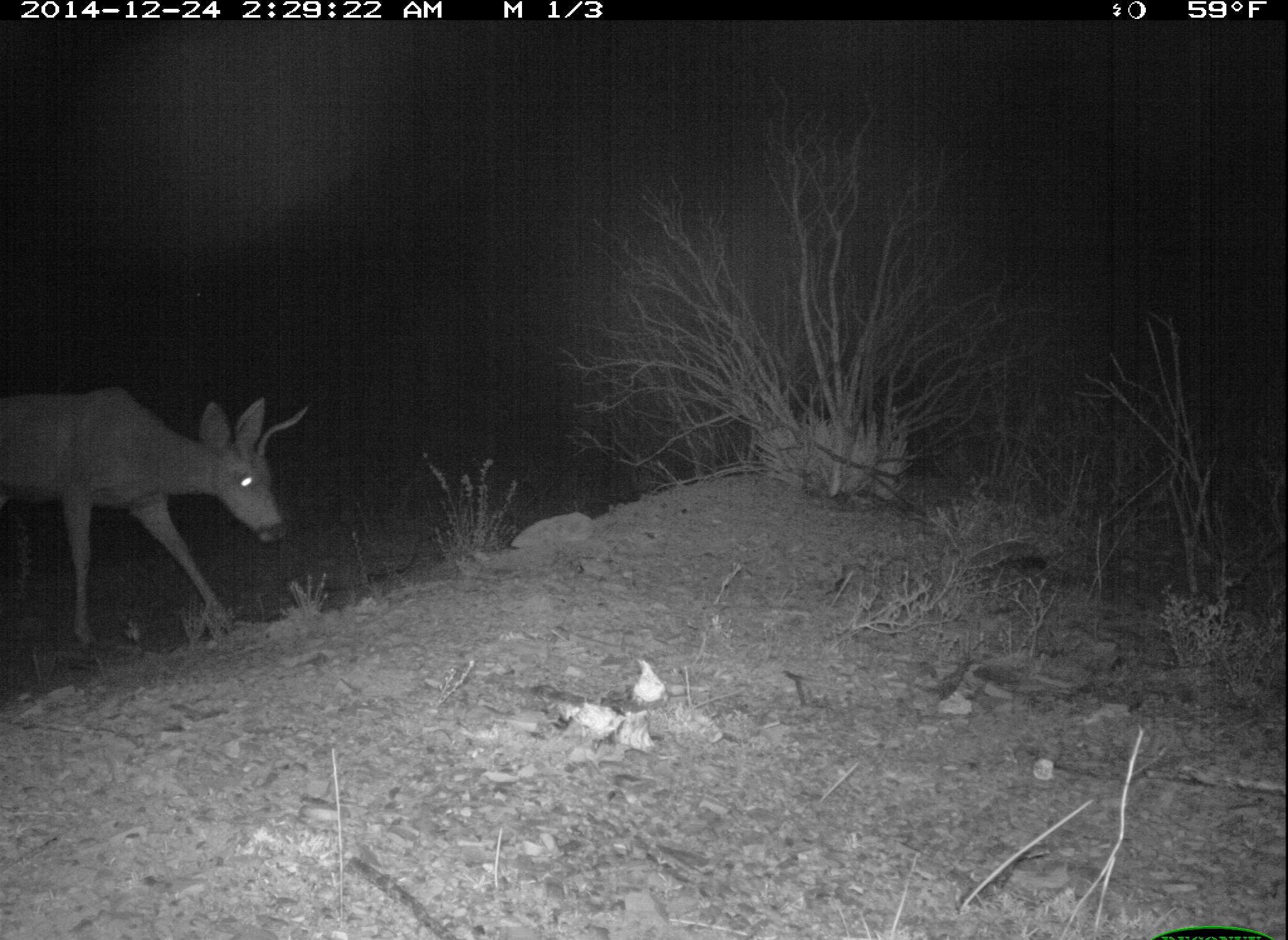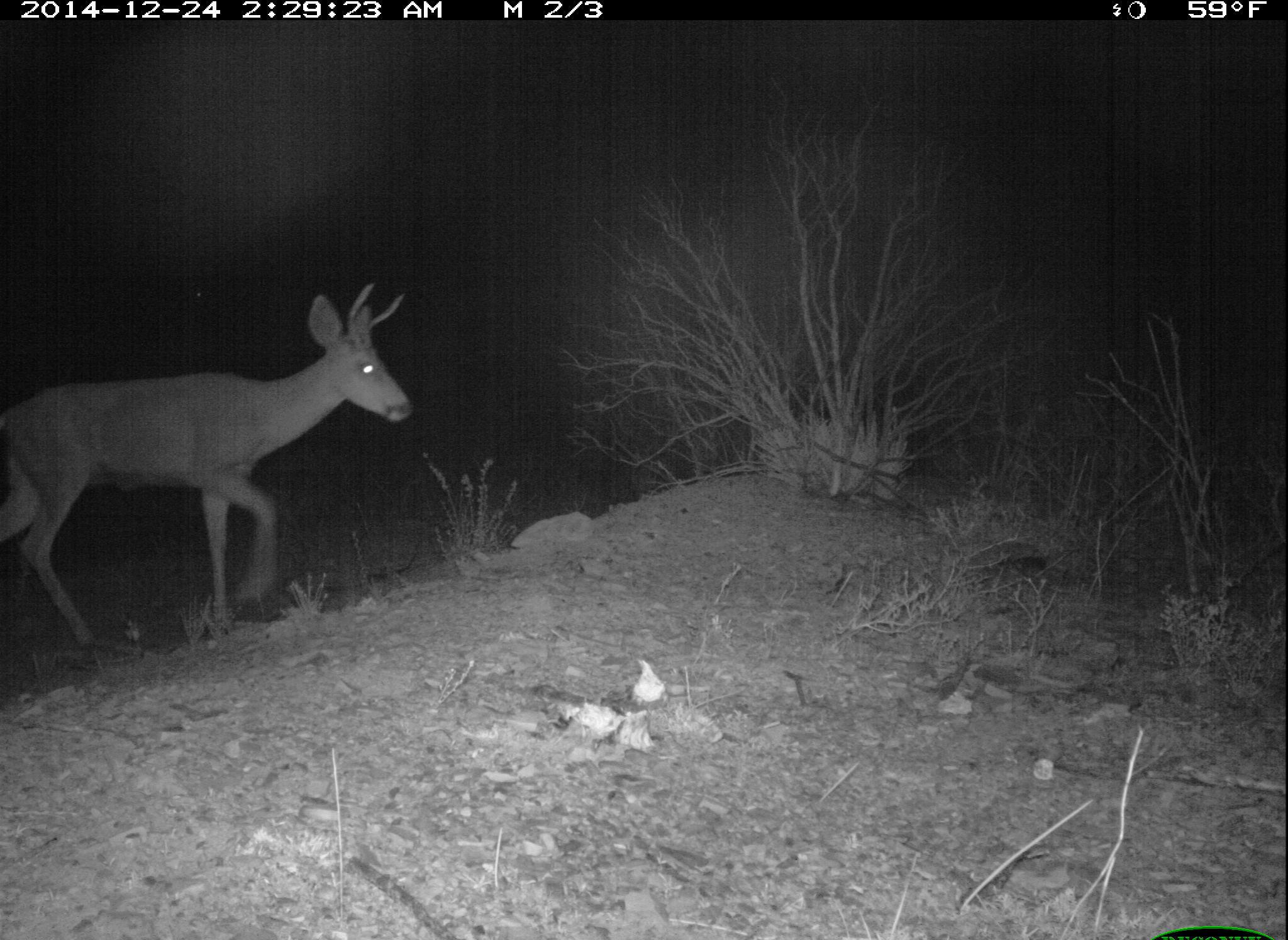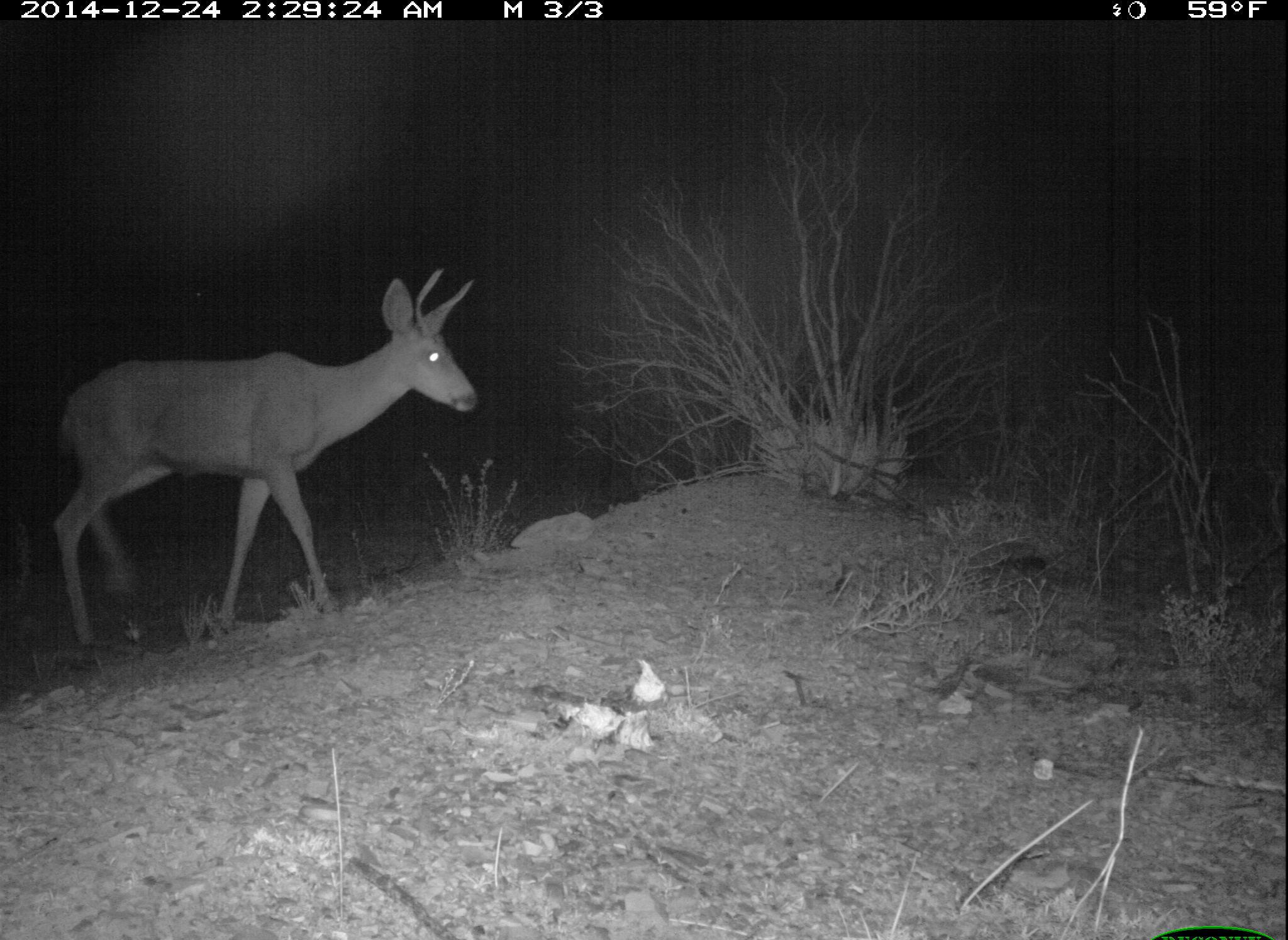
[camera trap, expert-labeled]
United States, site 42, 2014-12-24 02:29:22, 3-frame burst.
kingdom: Animalia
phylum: Chordata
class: Mammalia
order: Artiodactyla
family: Cervidae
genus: Odocoileus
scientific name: Odocoileus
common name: deer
Deer (Odocoileus).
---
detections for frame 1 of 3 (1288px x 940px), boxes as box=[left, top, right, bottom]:
deer: box=[0, 385, 311, 646]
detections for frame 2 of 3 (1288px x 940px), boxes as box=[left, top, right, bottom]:
deer: box=[0, 282, 412, 660]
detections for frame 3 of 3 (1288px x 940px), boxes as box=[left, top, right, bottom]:
deer: box=[52, 268, 481, 661]